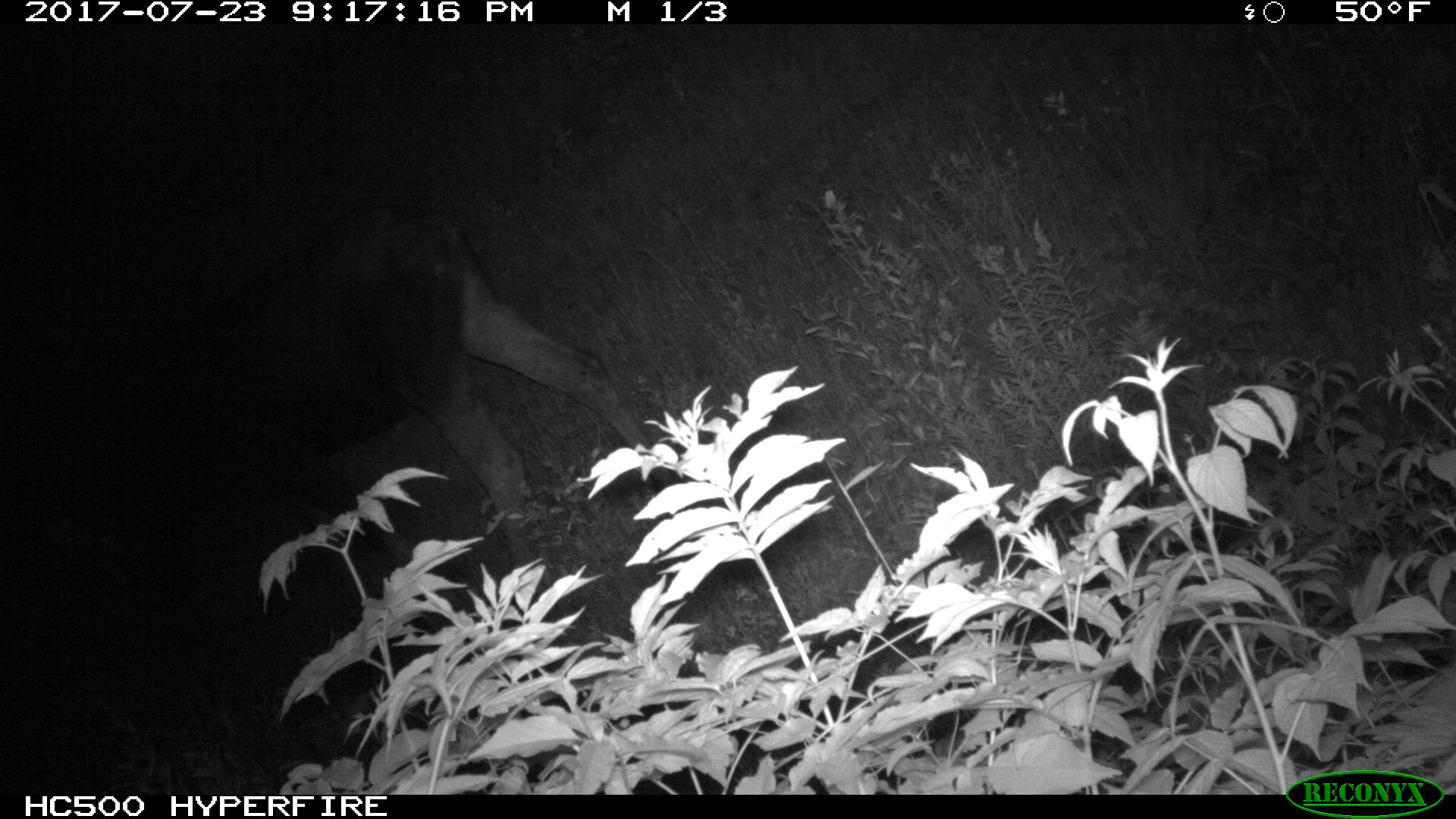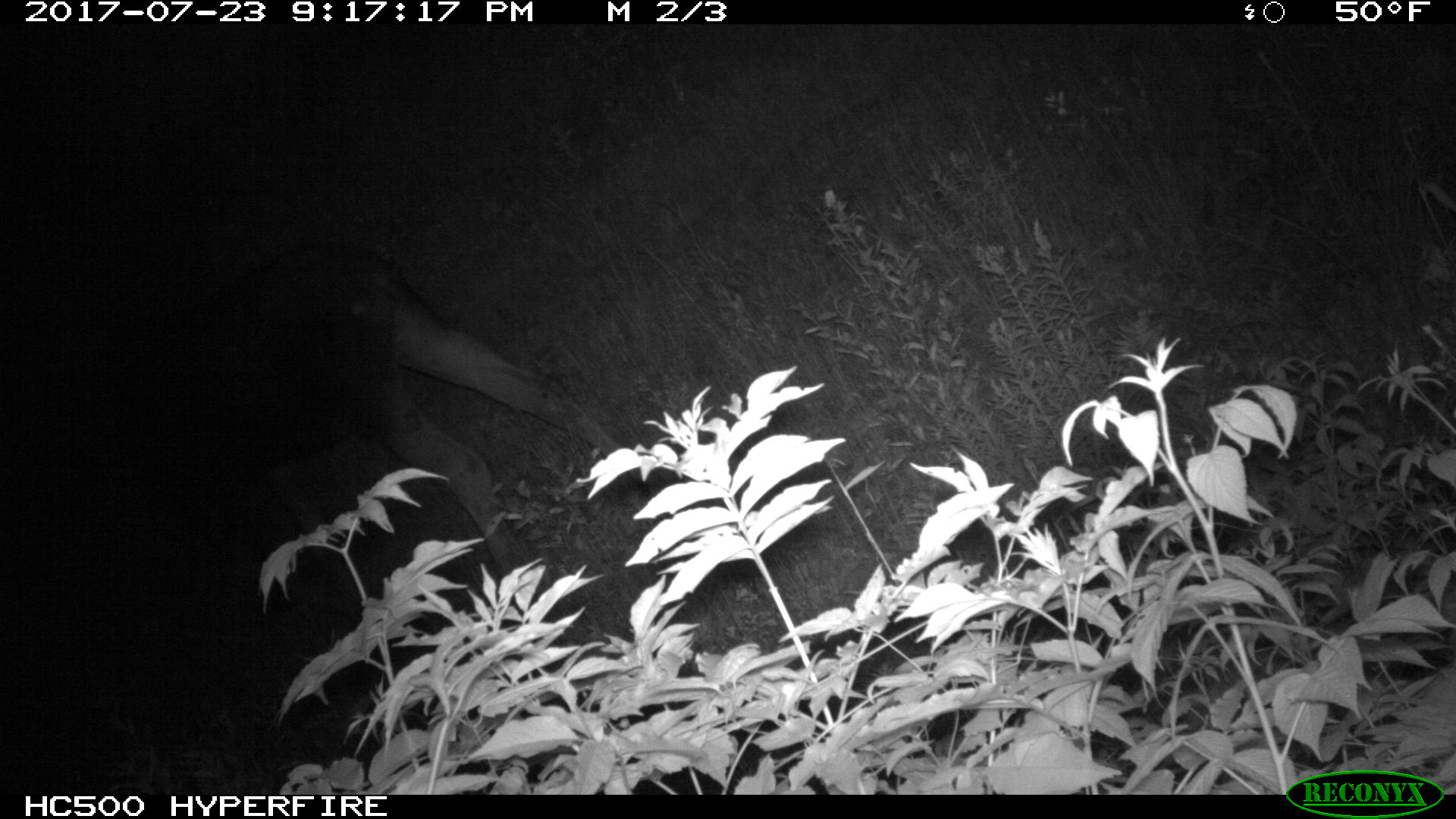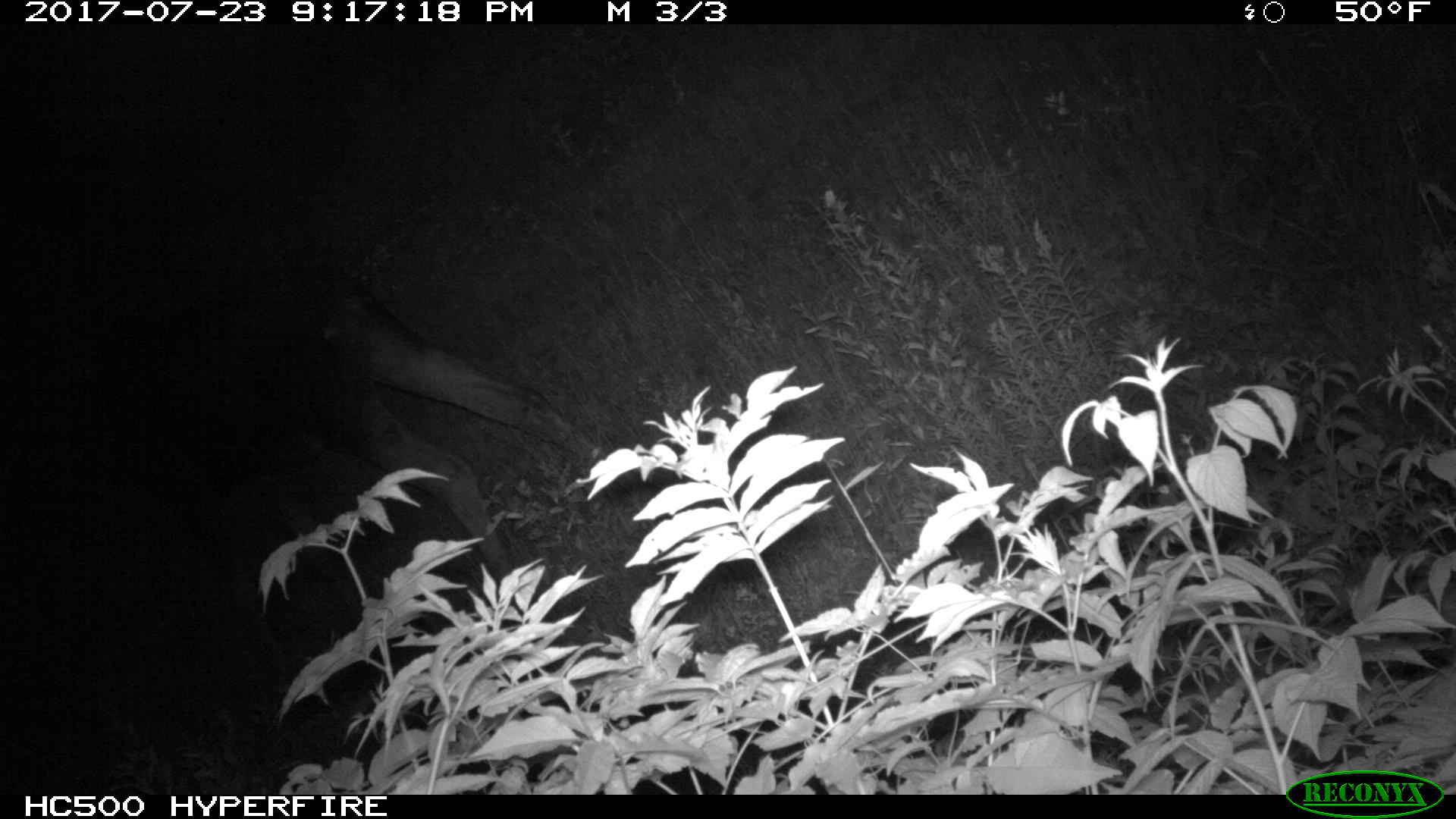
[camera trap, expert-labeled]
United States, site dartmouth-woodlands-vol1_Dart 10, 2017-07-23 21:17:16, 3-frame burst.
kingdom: Animalia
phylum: Chordata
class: Mammalia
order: Artiodactyla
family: Cervidae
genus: Alces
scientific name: Alces alces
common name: moose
Moose (Alces alces).